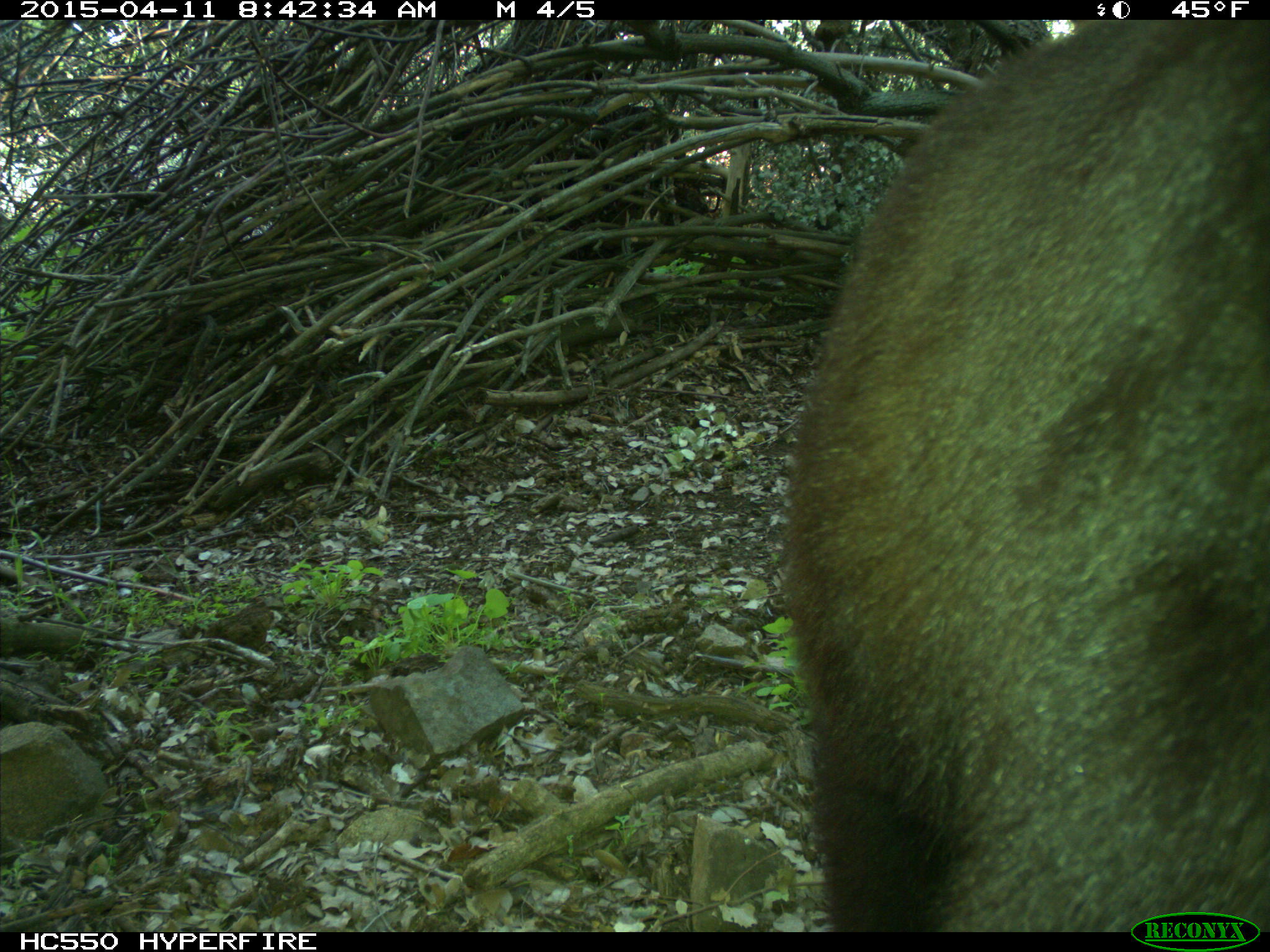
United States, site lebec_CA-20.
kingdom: Animalia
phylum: Chordata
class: Mammalia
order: Carnivora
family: Ursidae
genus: Ursus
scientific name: Ursus americanus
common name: american black bear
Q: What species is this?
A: Ursus americanus (american black bear).